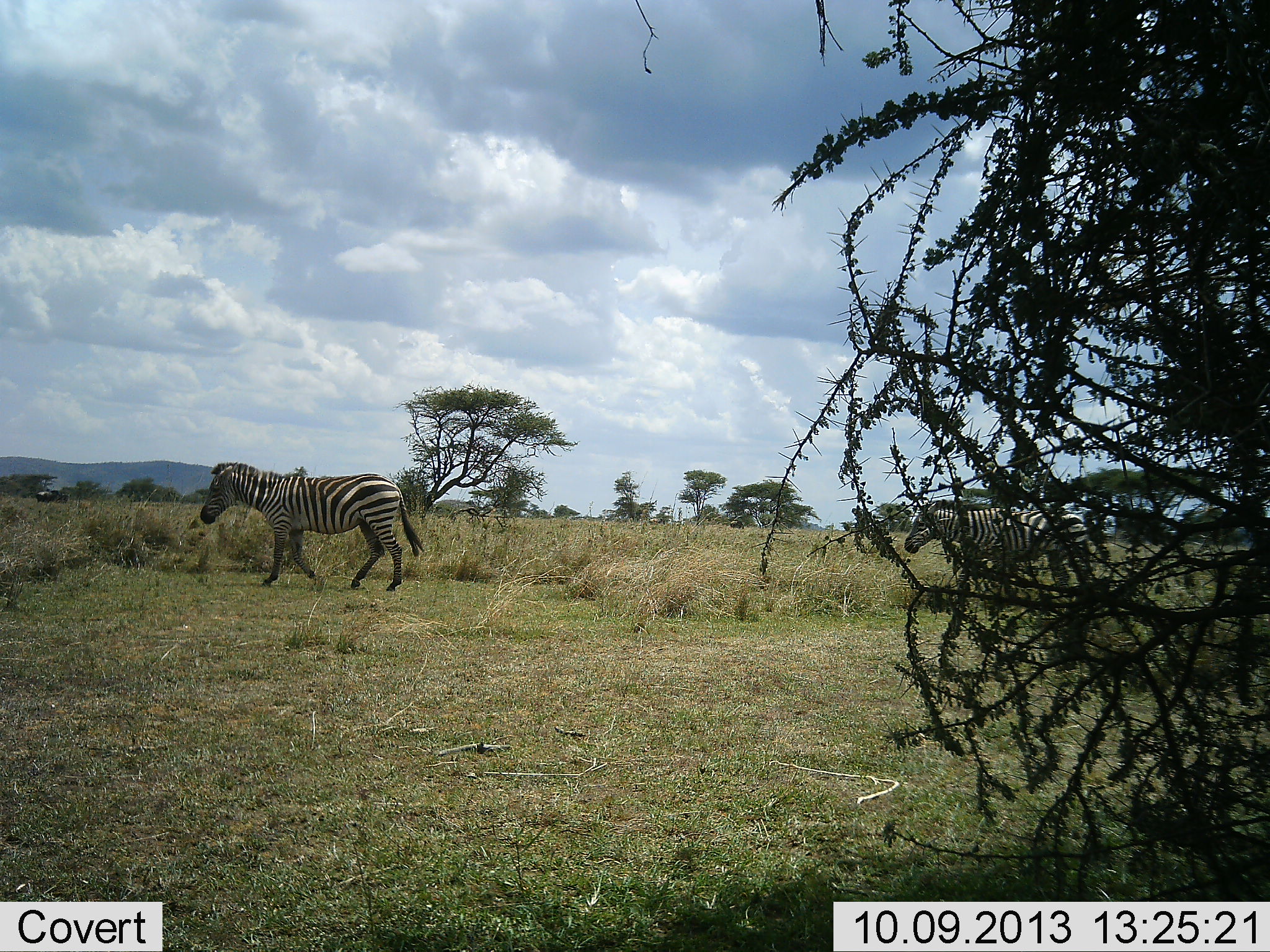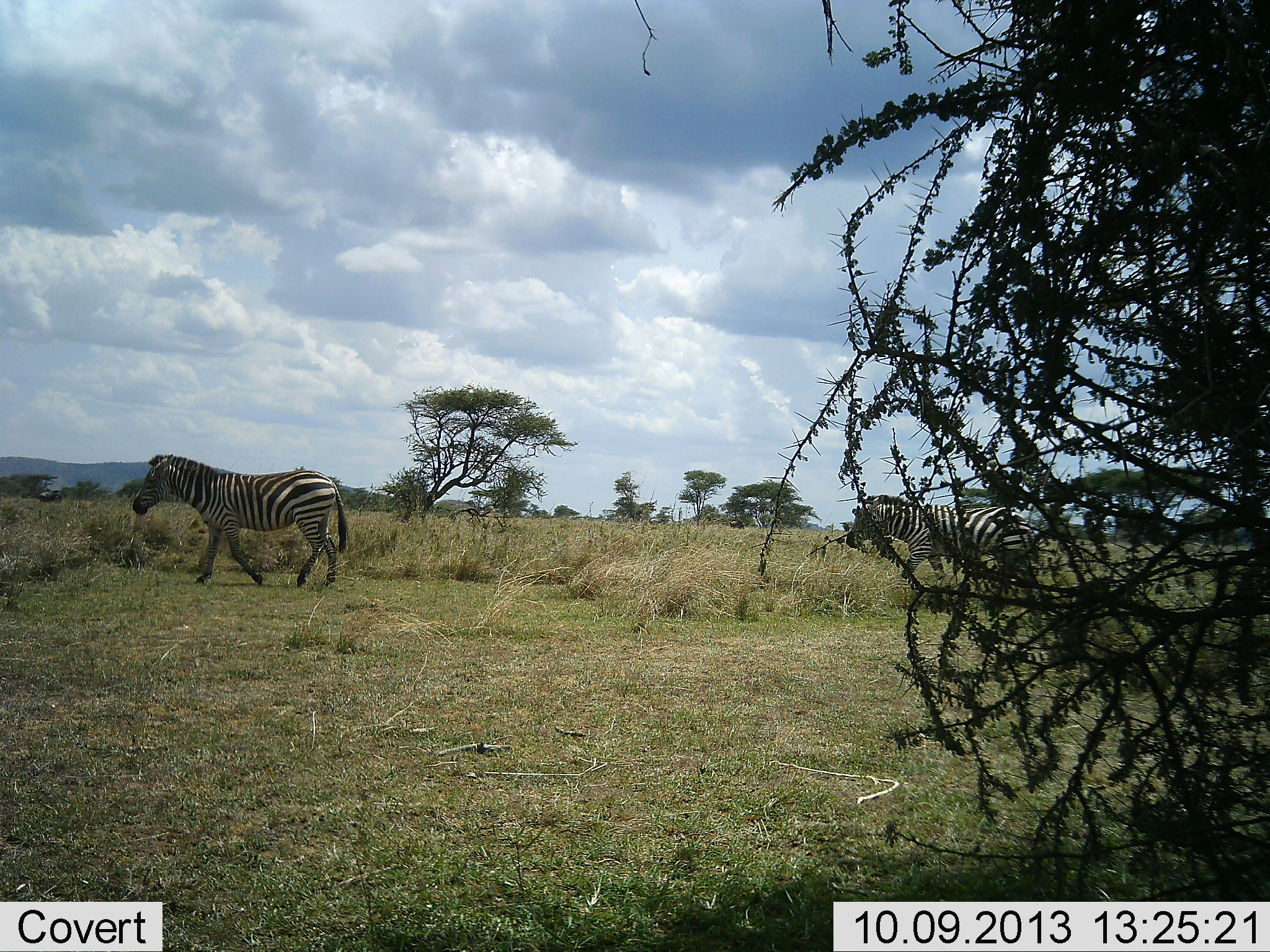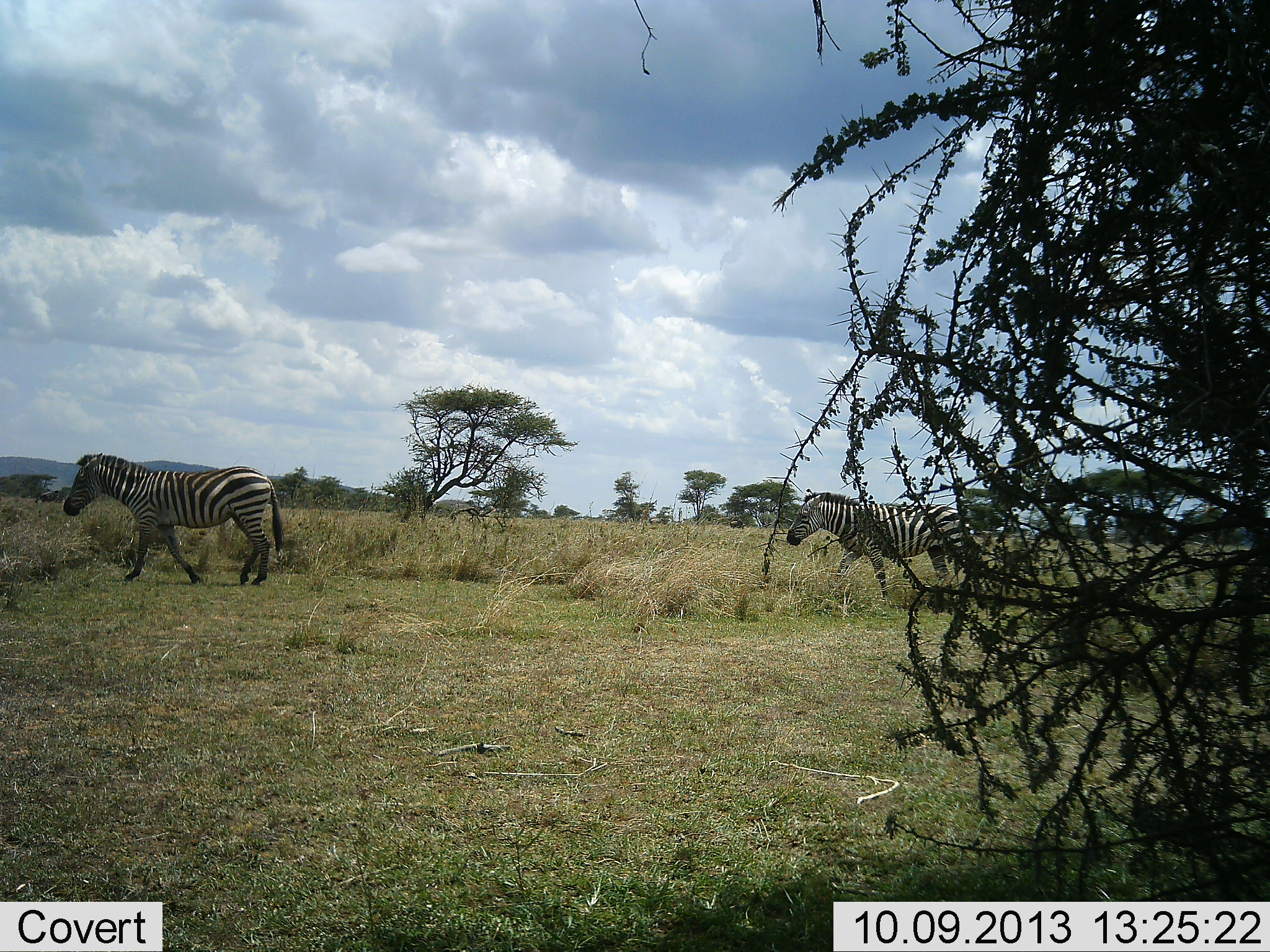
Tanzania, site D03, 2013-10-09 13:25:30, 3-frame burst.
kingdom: Animalia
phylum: Chordata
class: Mammalia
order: Perissodactyla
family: Equidae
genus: Equus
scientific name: Equus quagga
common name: plains zebra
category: zebra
Zebra (plains zebra) (Equus quagga), count 2. Behavior (volunteer vote fractions): standing 3%, resting 0%, moving 100%, interacting 0%. Young present (vote fraction): 0%. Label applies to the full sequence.